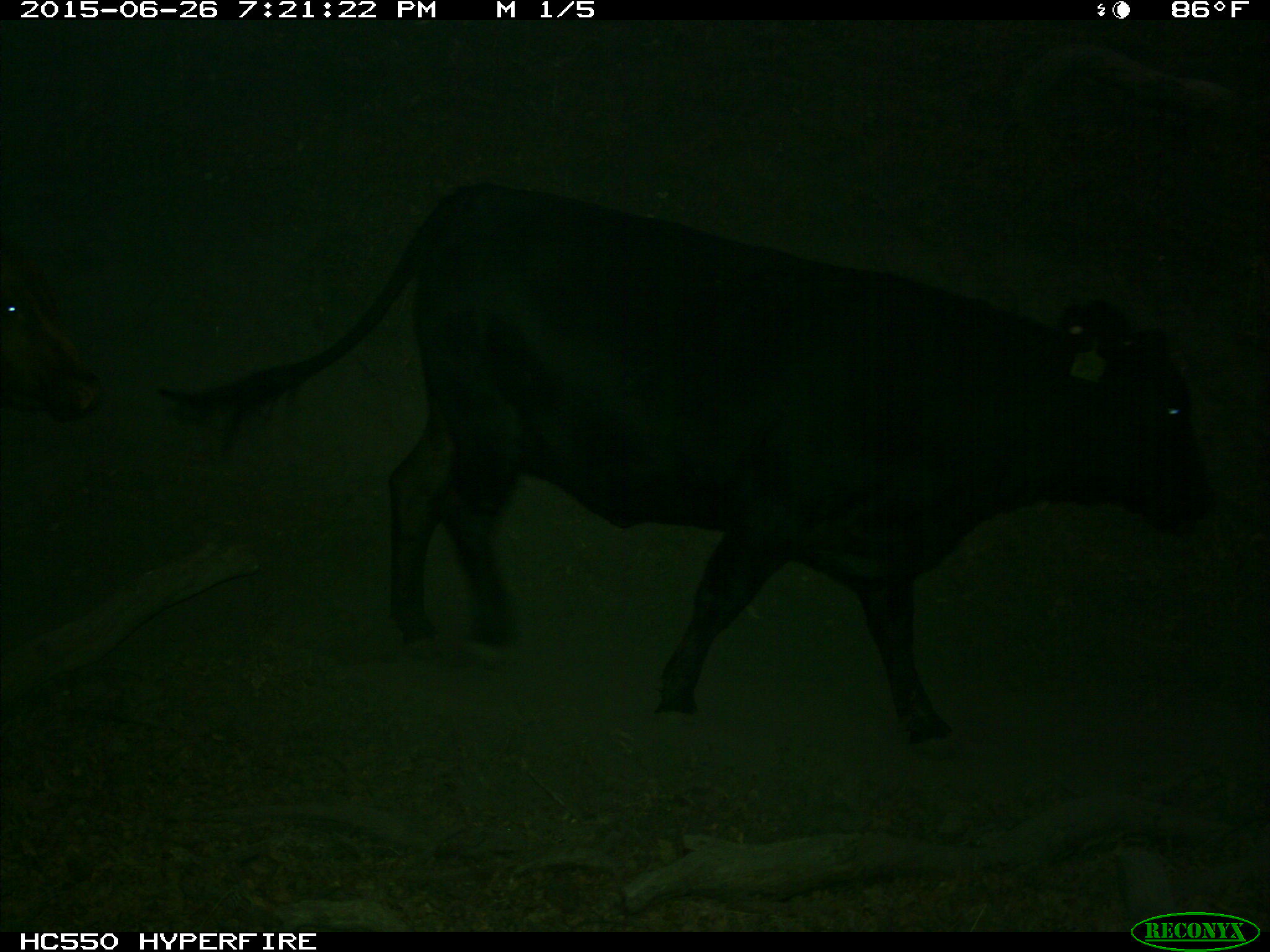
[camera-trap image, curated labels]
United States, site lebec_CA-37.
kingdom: Animalia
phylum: Chordata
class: Mammalia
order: Artiodactyla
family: Bovidae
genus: Bos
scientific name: Bos taurus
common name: domestic cow